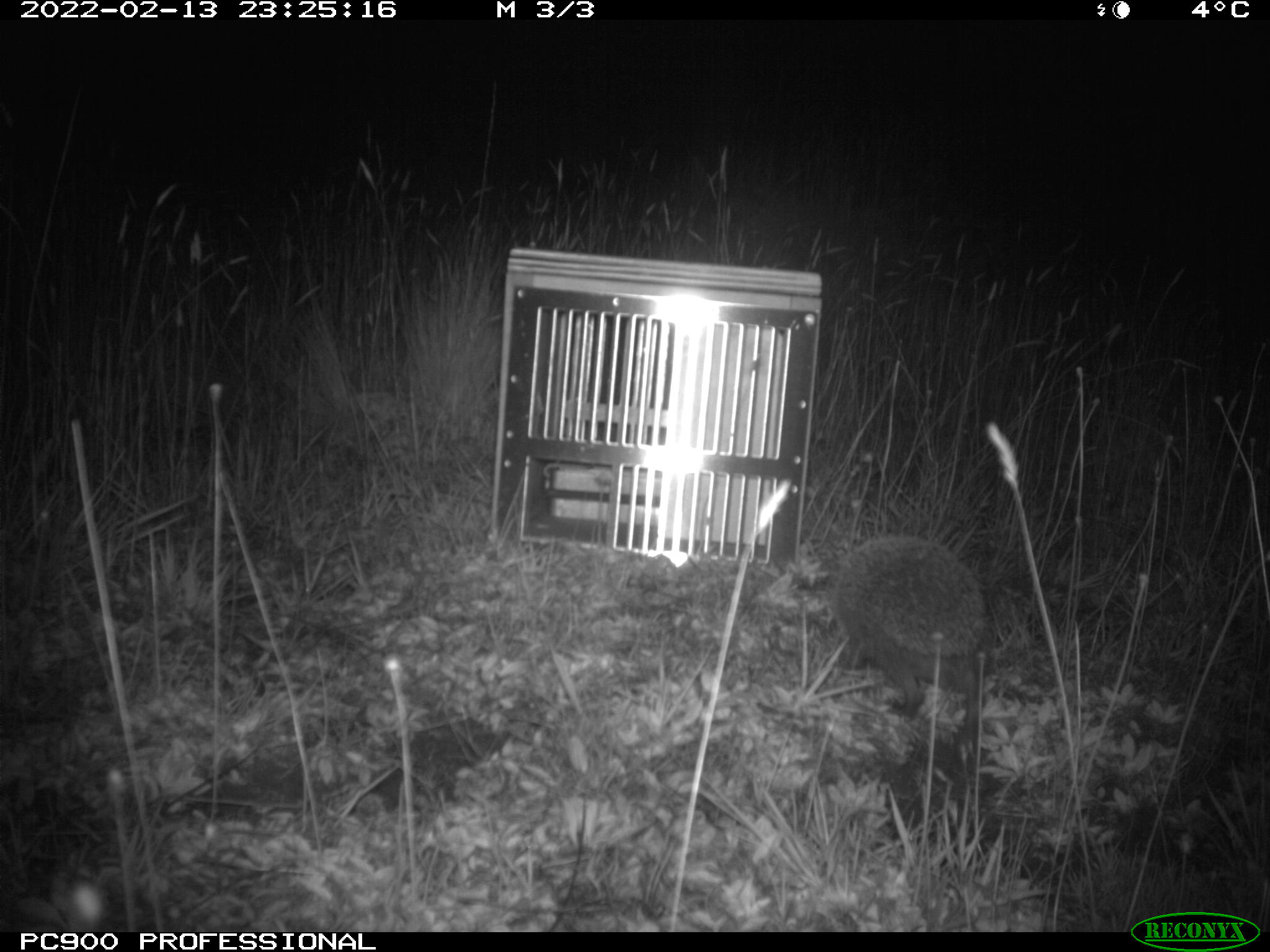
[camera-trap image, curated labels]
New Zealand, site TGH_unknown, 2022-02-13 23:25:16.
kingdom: Animalia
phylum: Chordata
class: Mammalia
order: Eulipotyphla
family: Erinaceidae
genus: Erinaceus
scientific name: Erinaceus europaeus europaeus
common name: european hedgehog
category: hedgehog